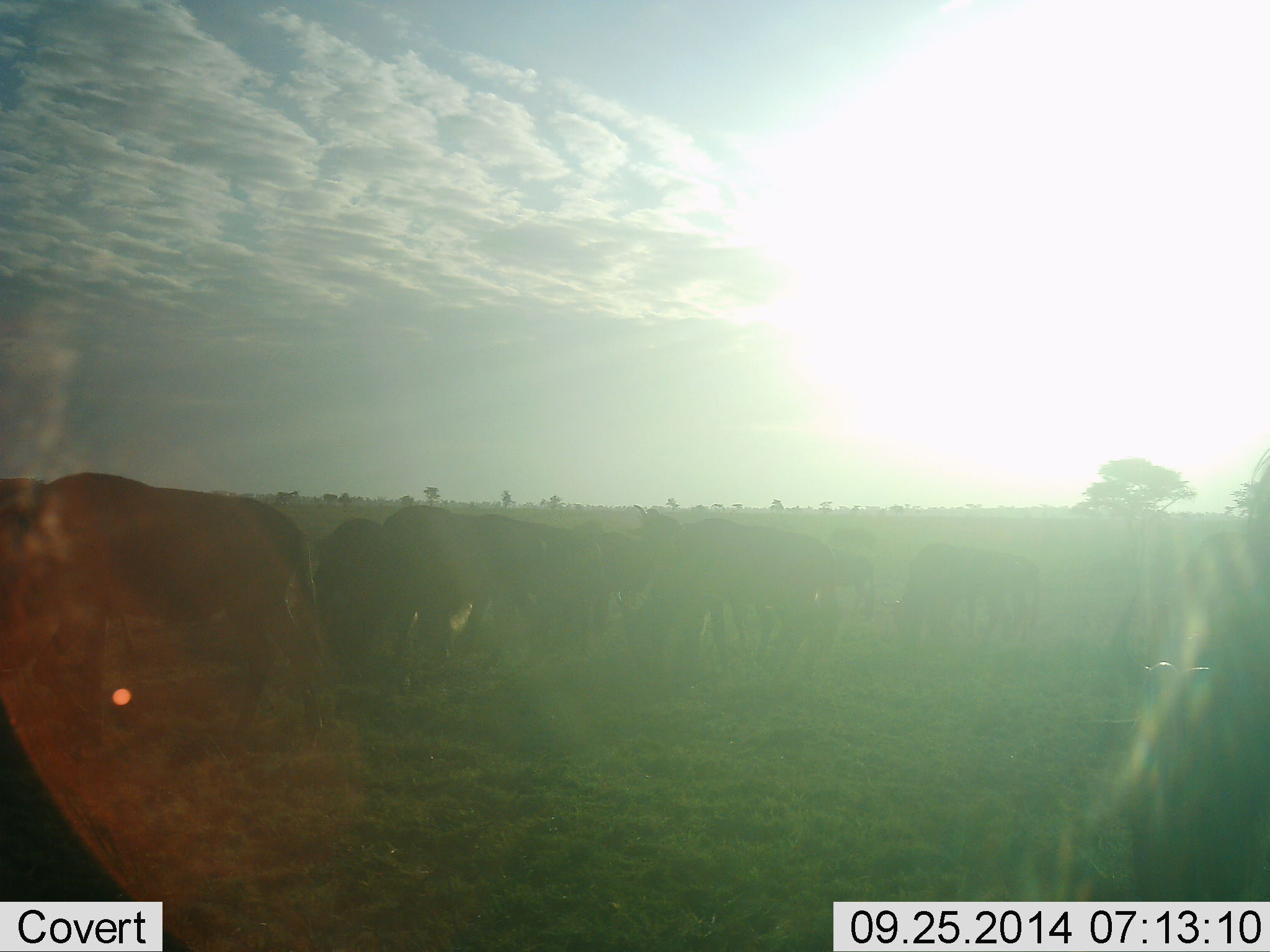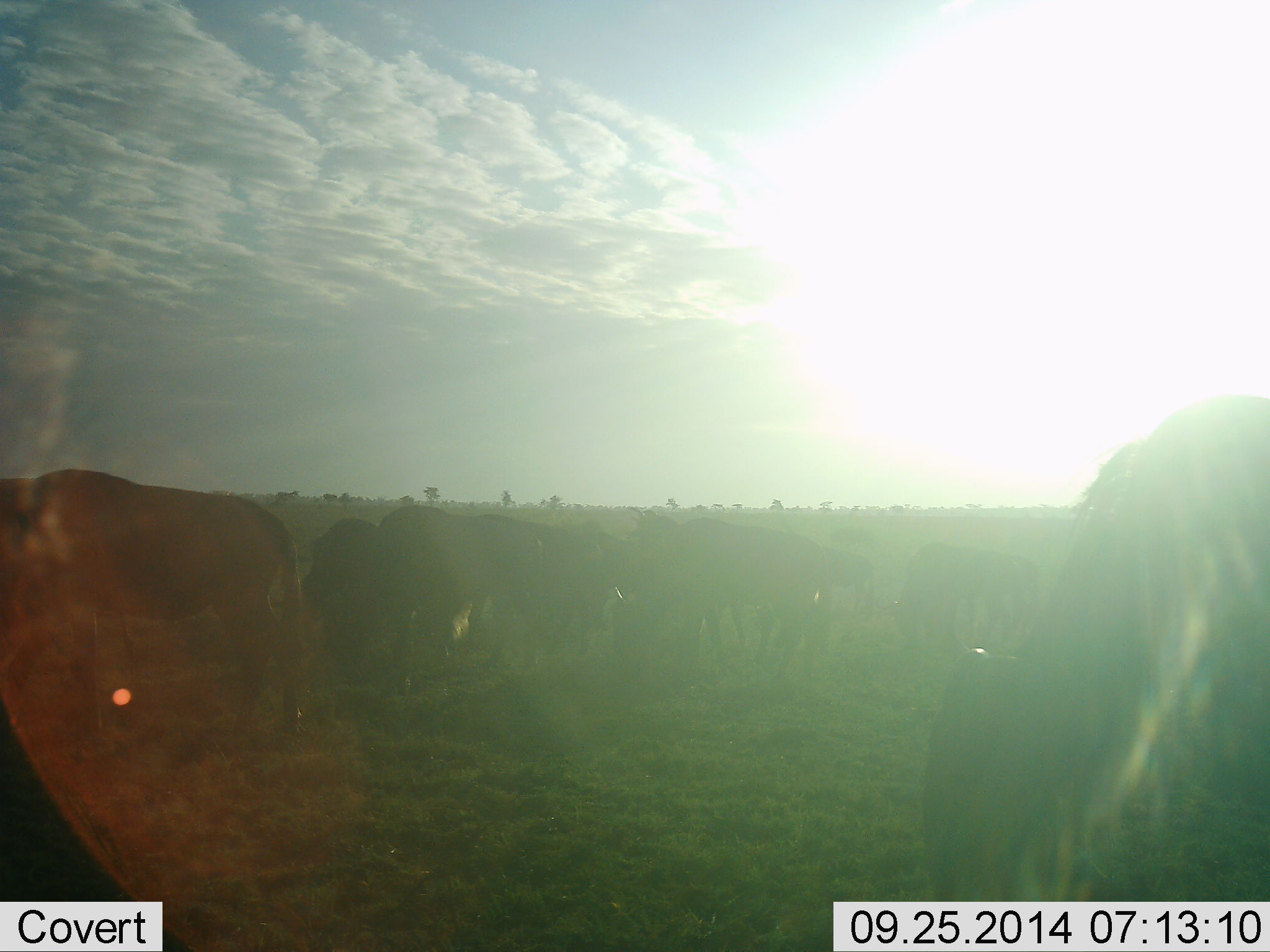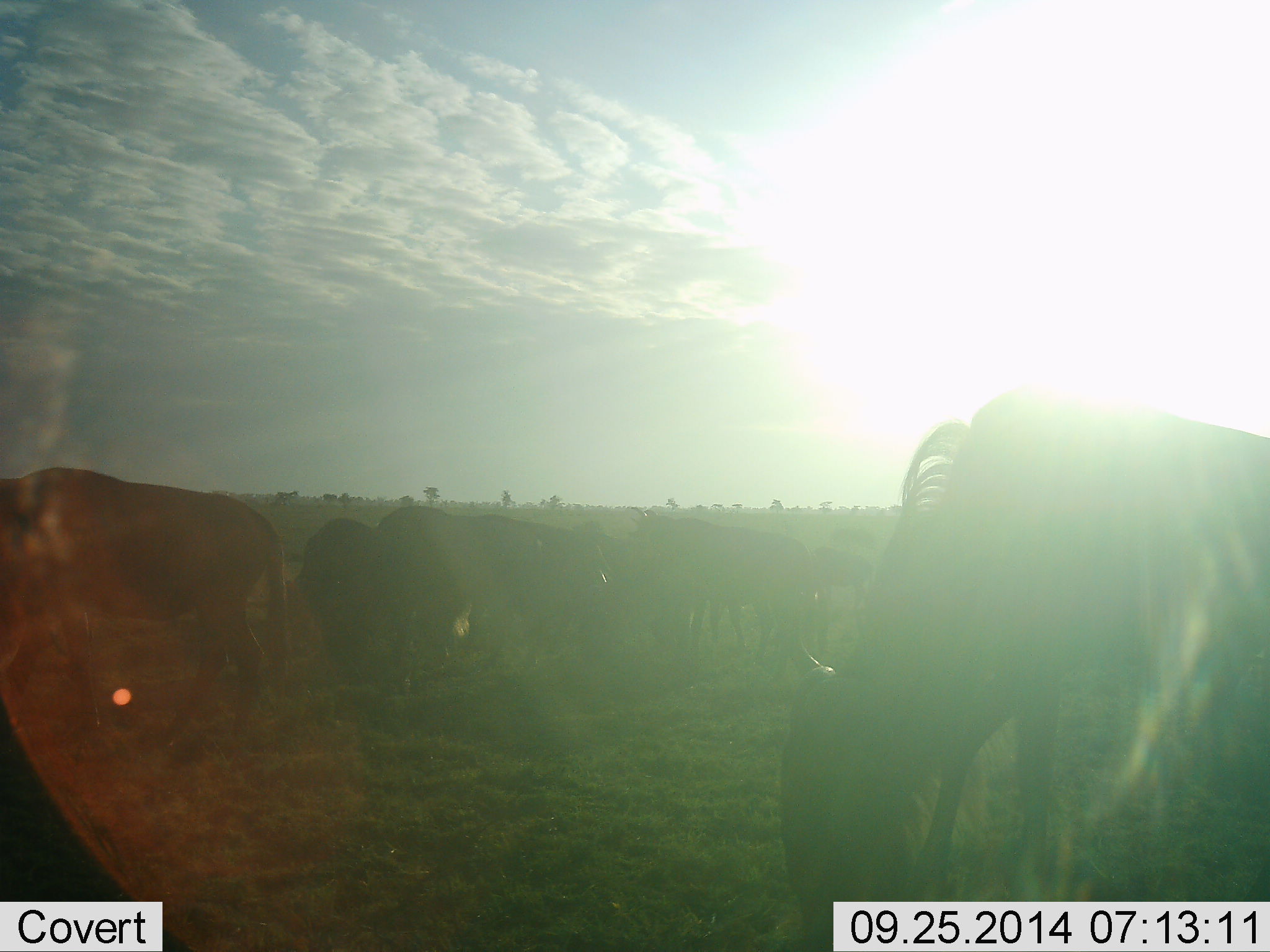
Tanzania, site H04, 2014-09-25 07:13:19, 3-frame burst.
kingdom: Animalia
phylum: Chordata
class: Mammalia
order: Artiodactyla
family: Bovidae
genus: Connochaetes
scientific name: Connochaetes taurinus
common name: blue wildebeest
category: wildebeest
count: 10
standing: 40%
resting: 0%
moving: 50%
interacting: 0%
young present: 0%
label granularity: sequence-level